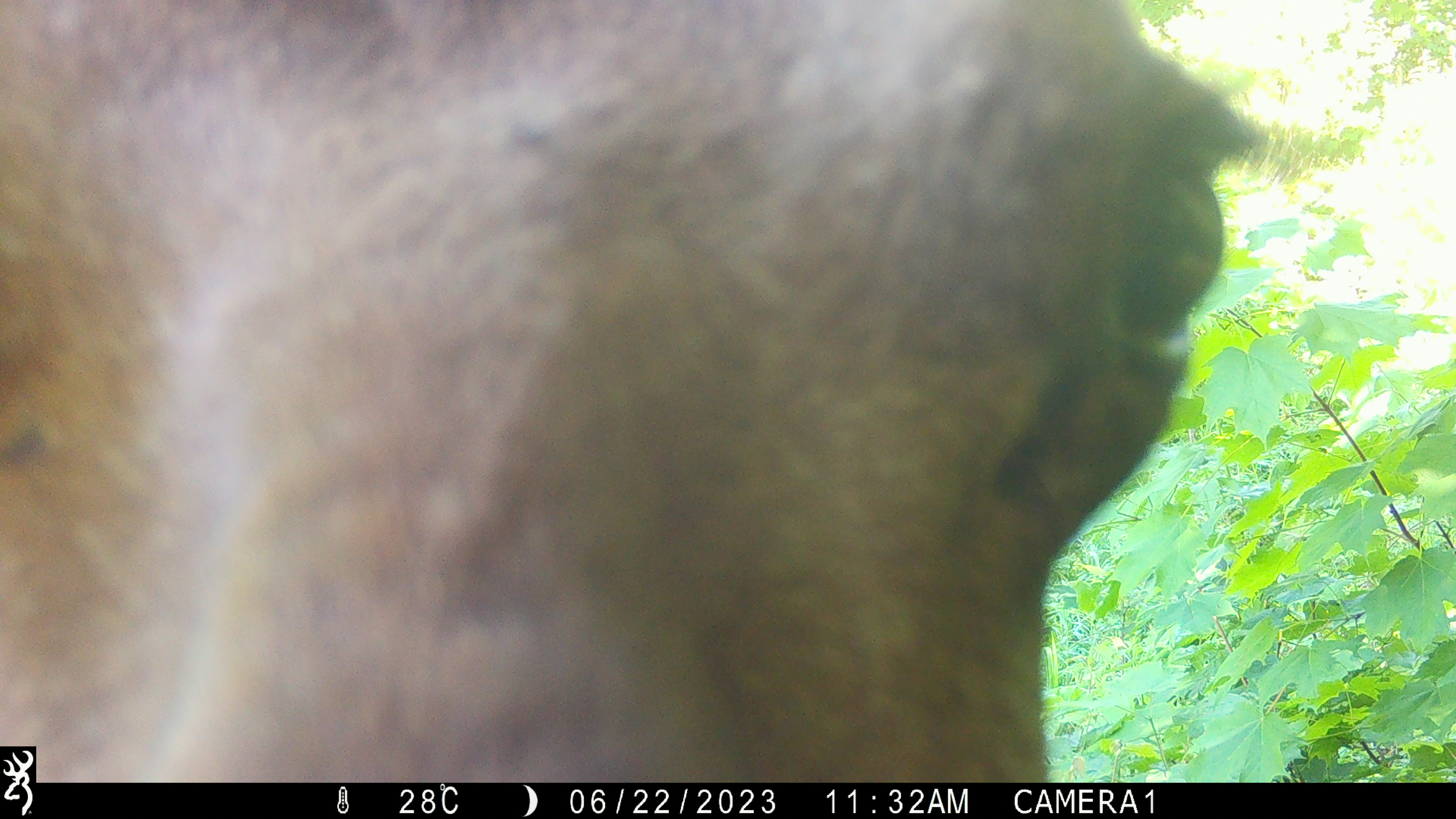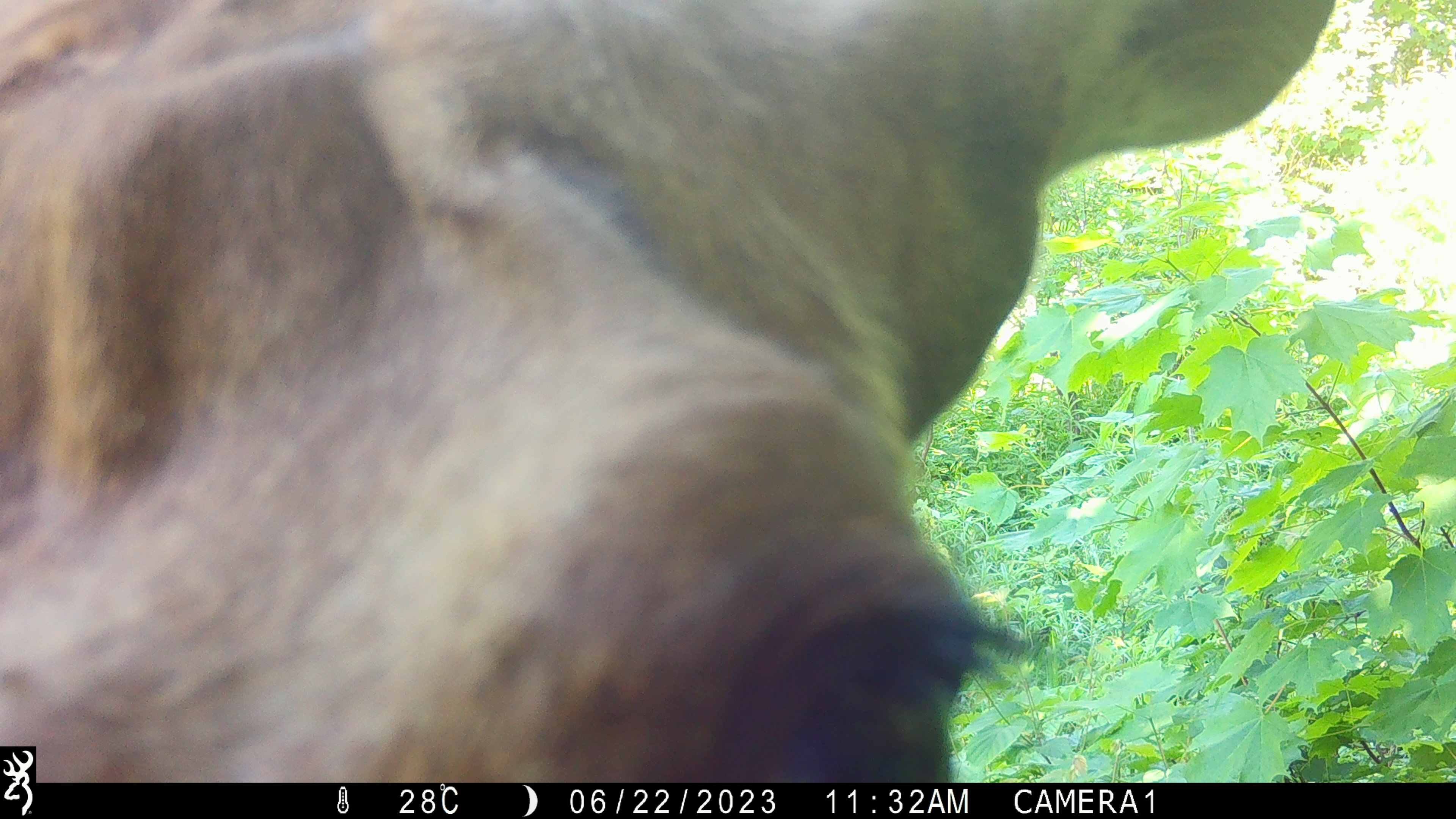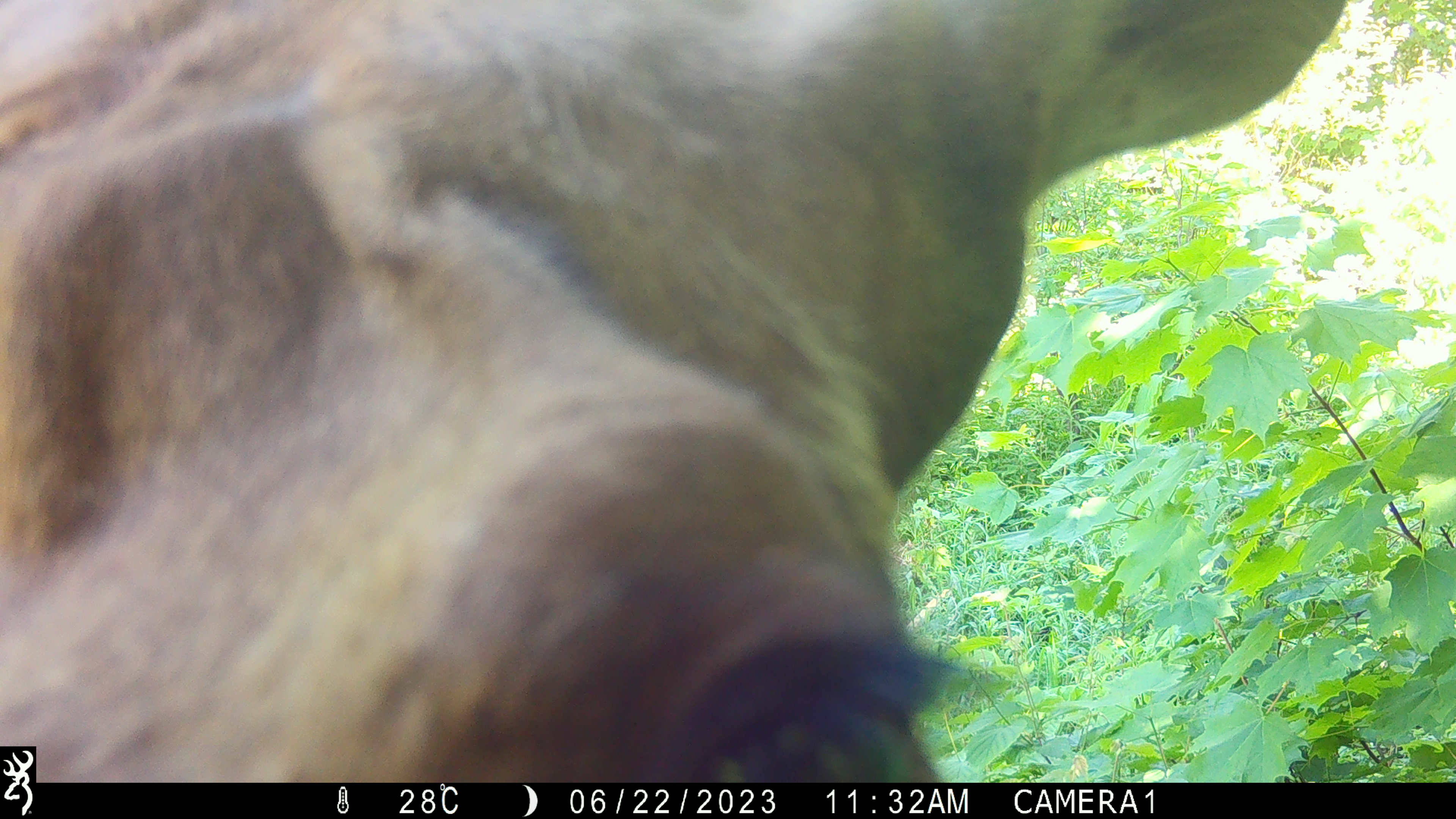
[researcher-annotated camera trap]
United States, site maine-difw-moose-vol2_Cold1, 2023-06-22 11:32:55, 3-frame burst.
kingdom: Animalia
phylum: Chordata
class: Mammalia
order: Artiodactyla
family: Cervidae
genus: Alces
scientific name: Alces alces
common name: moose